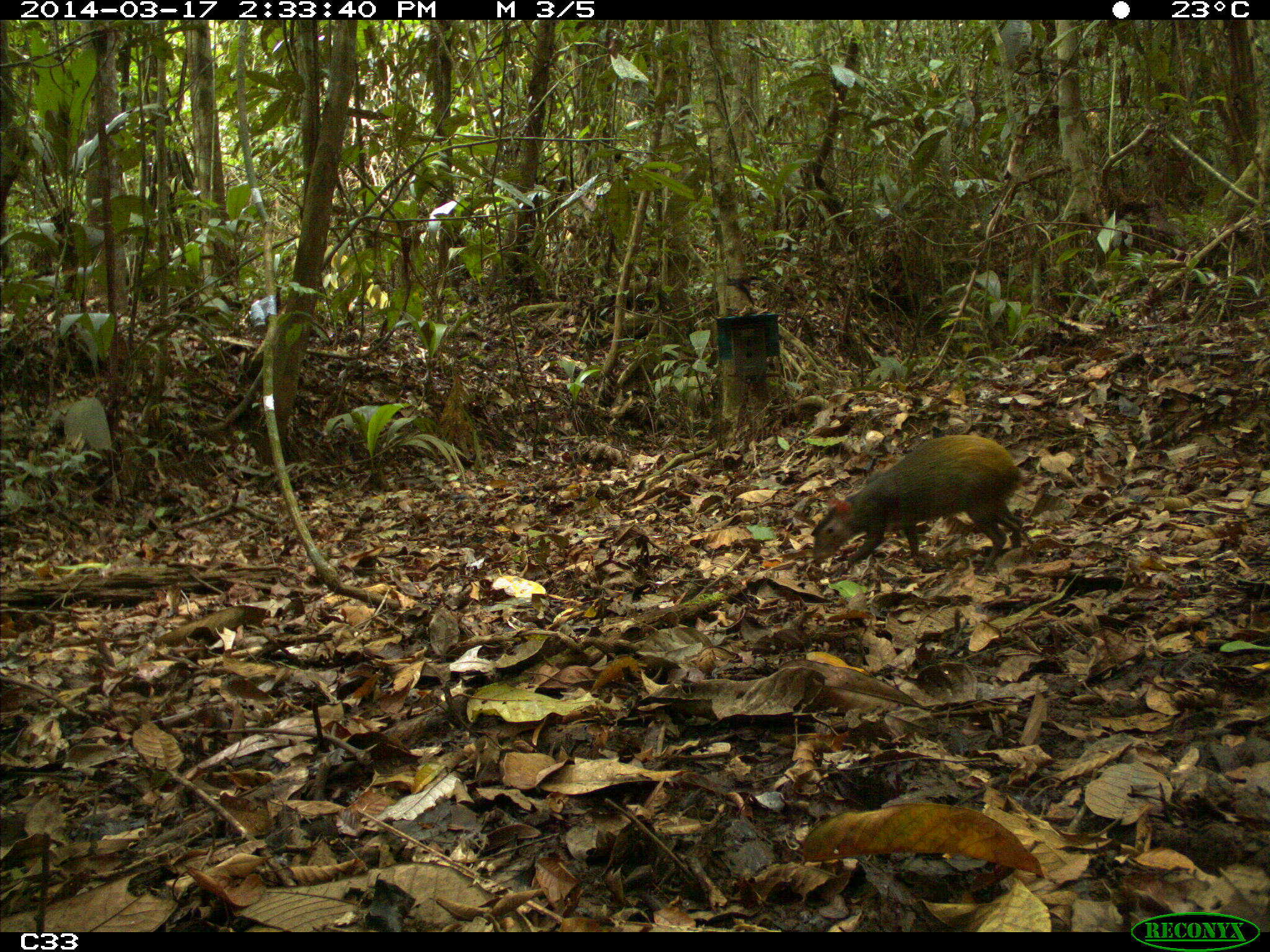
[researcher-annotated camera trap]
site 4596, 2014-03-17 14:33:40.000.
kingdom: Animalia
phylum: Chordata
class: Mammalia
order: Rodentia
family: Dasyproctidae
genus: Dasyprocta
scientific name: Dasyprocta leporina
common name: red-rumped agouti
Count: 1.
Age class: adult.